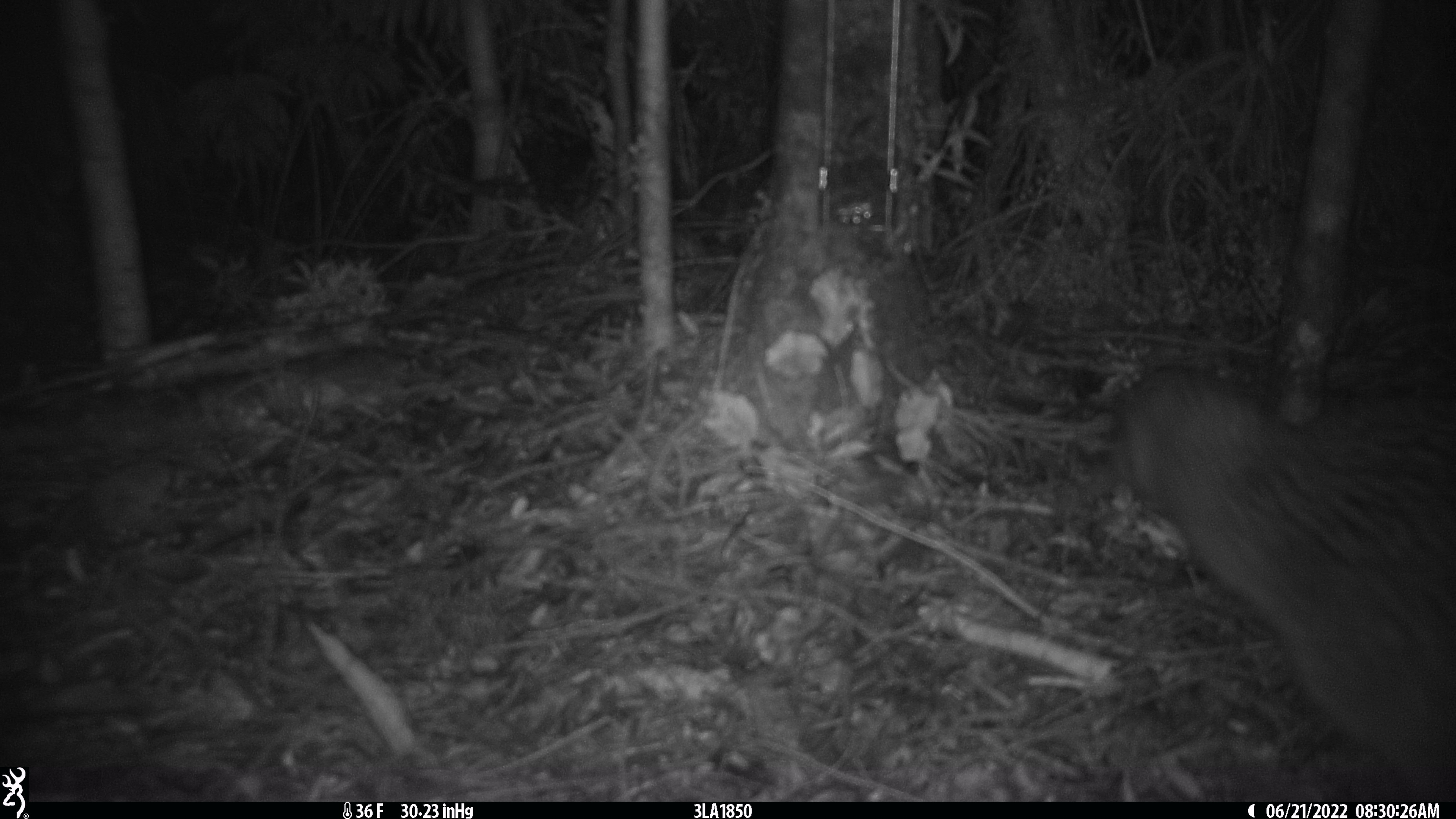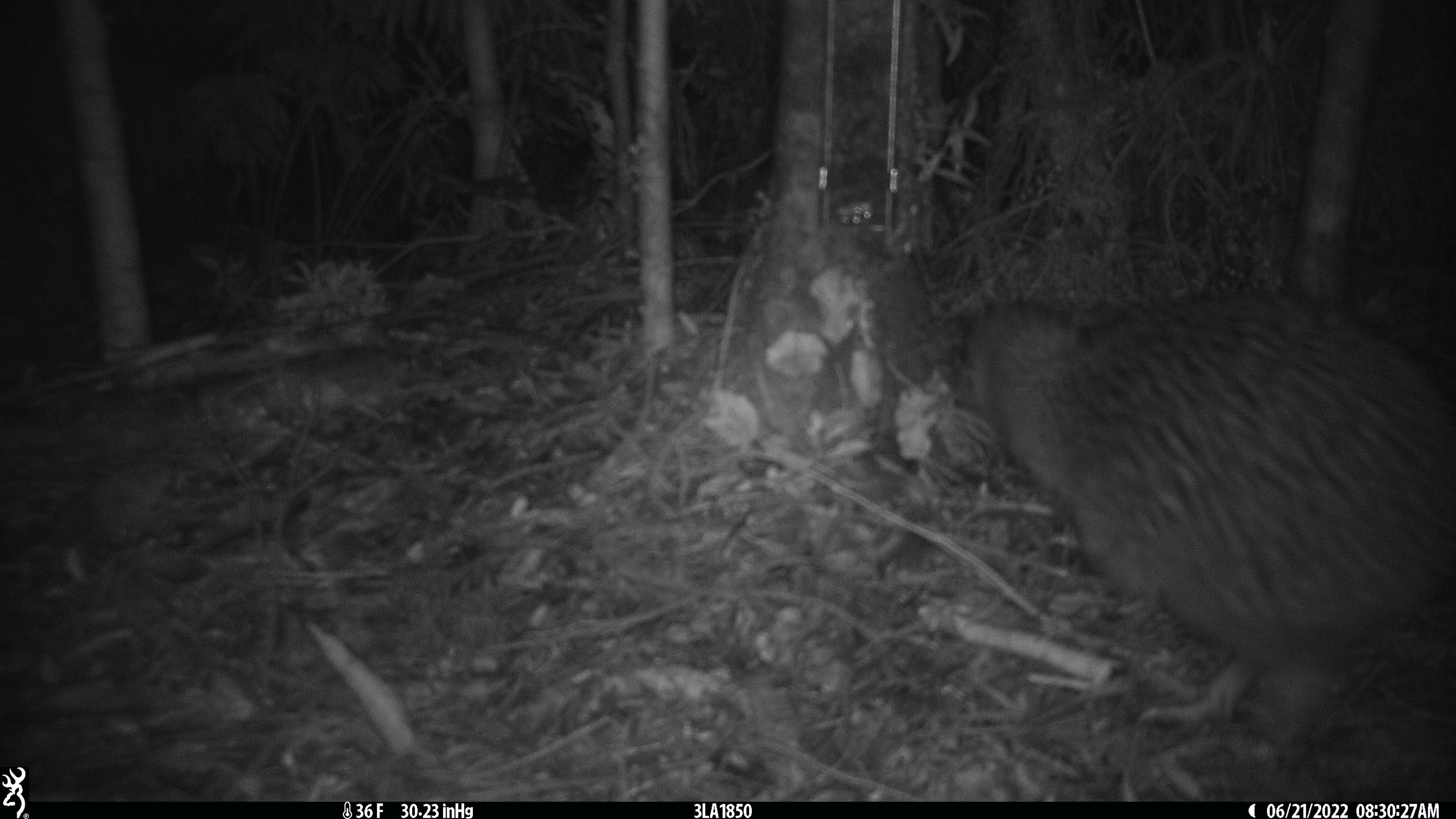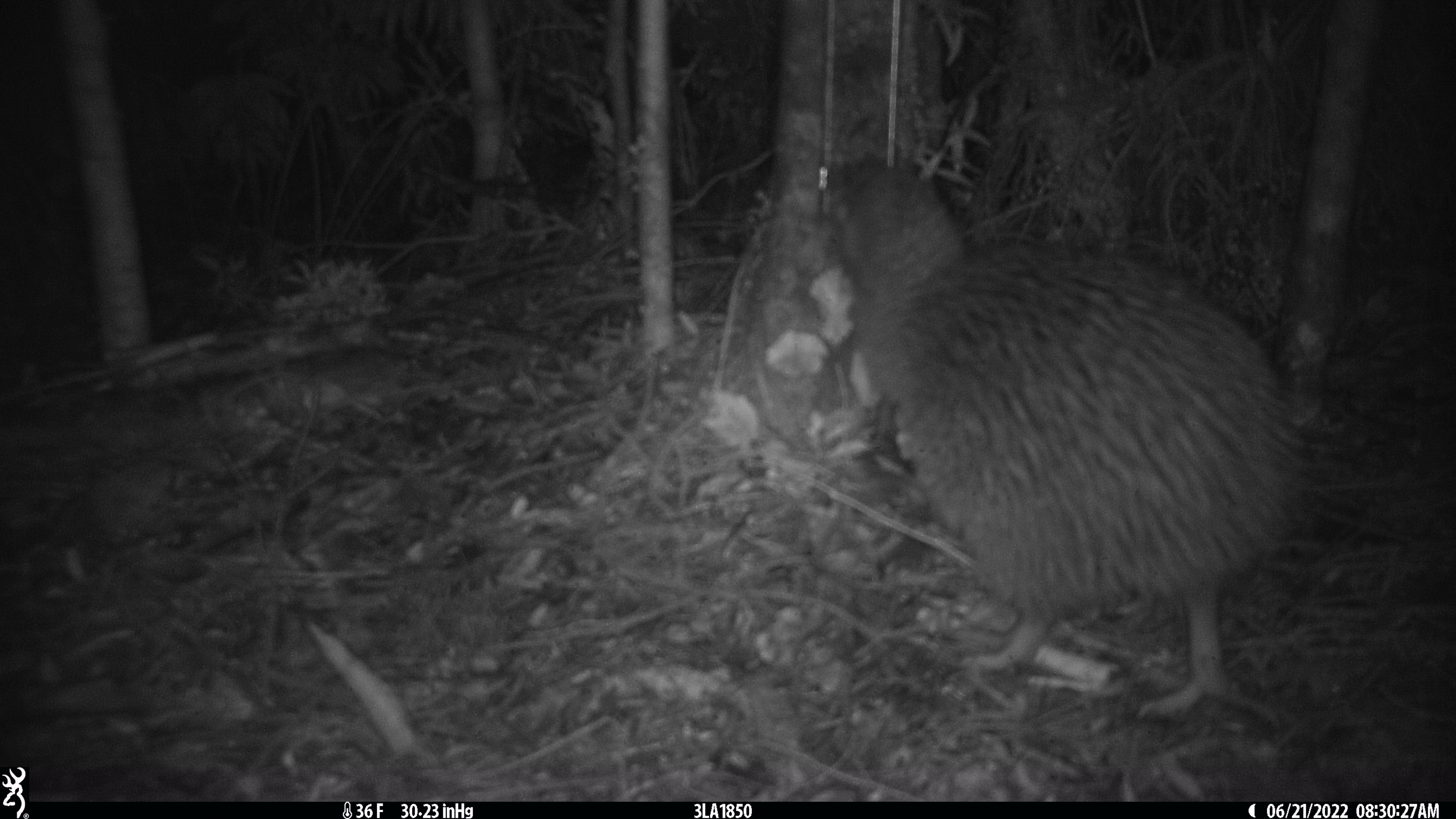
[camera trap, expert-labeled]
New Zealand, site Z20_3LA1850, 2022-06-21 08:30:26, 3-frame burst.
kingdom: Animalia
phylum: Chordata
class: Aves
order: Apterygiformes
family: Apterygidae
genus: Apteryx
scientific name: Apteryx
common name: kiwi